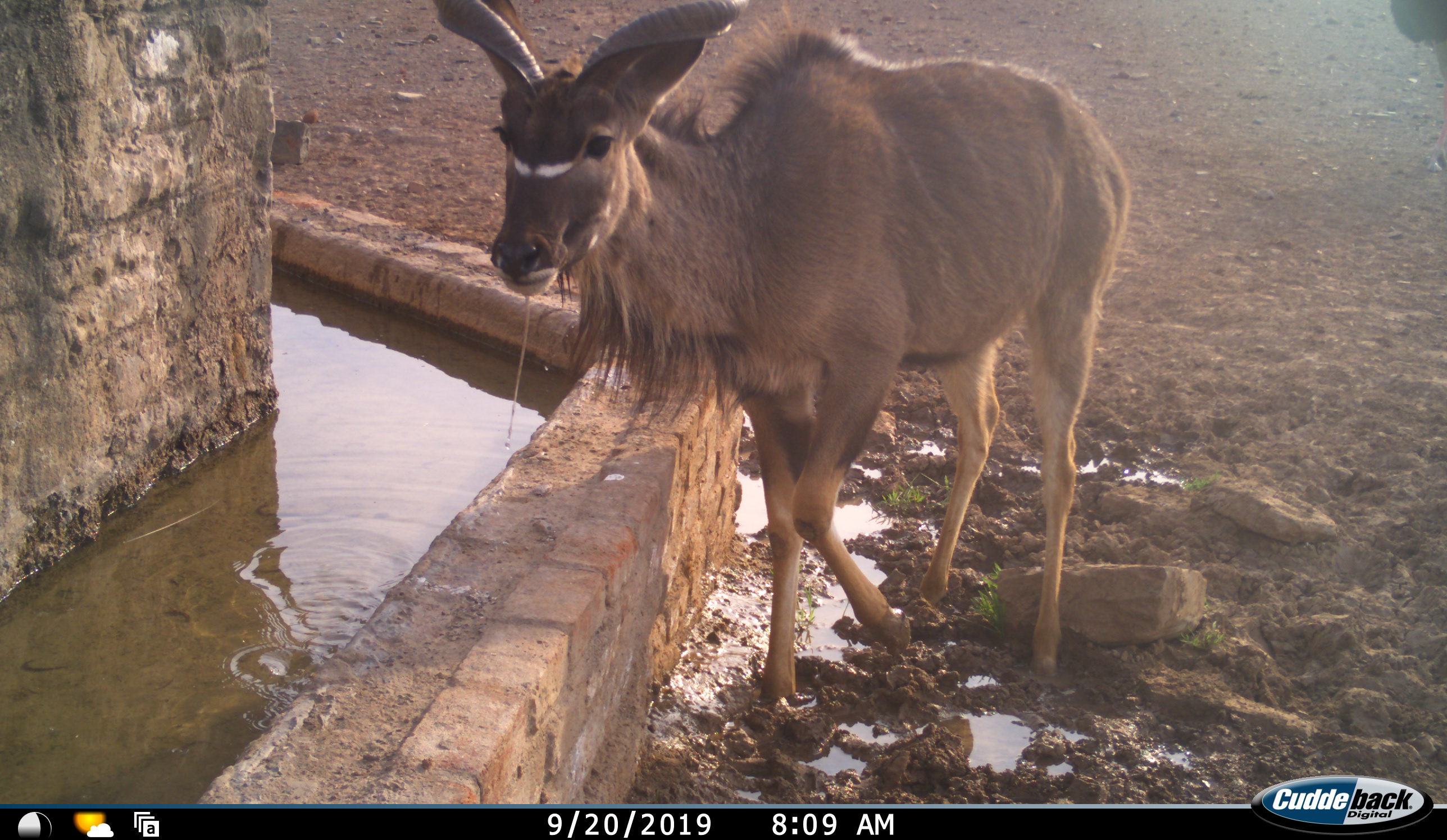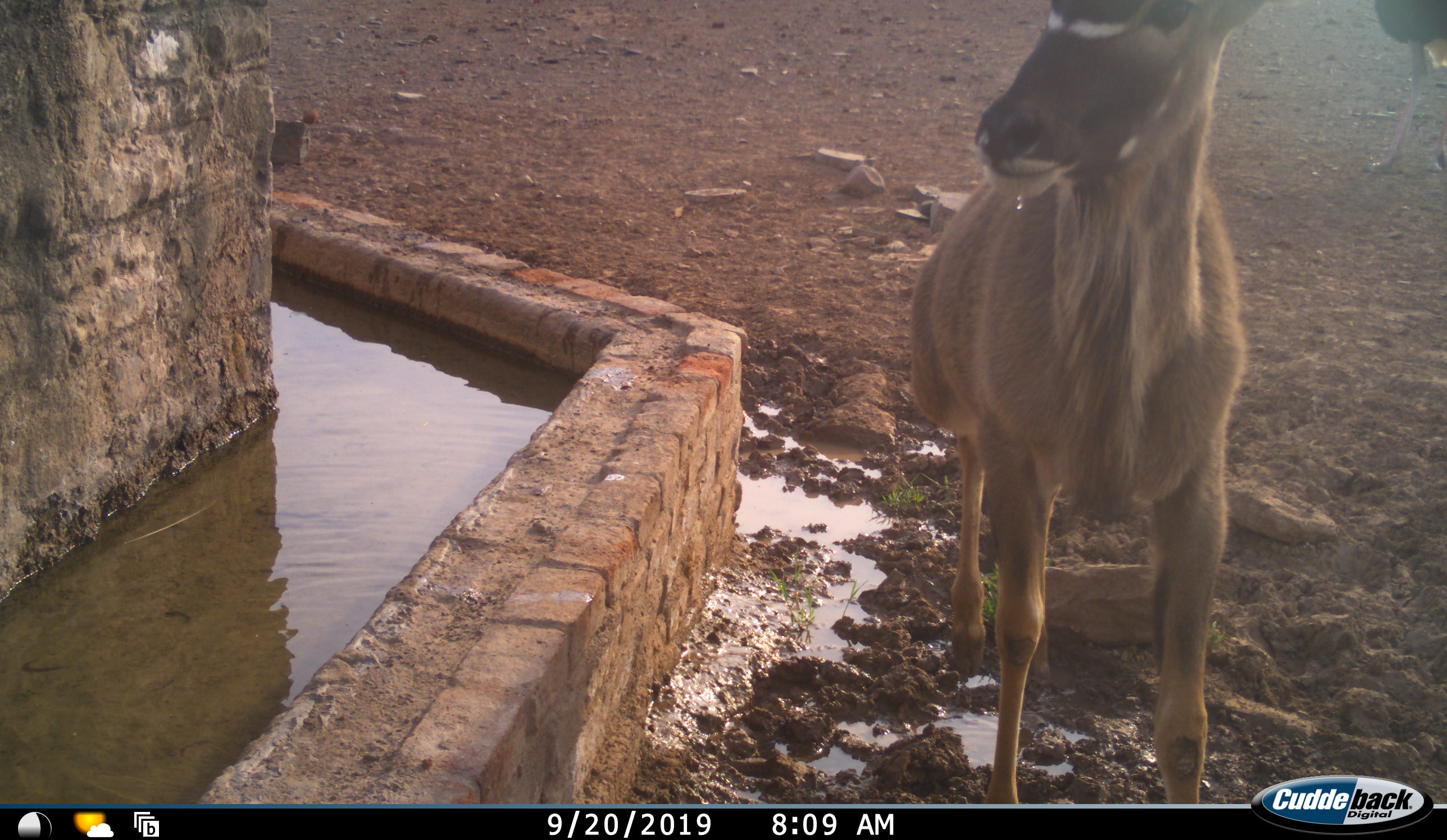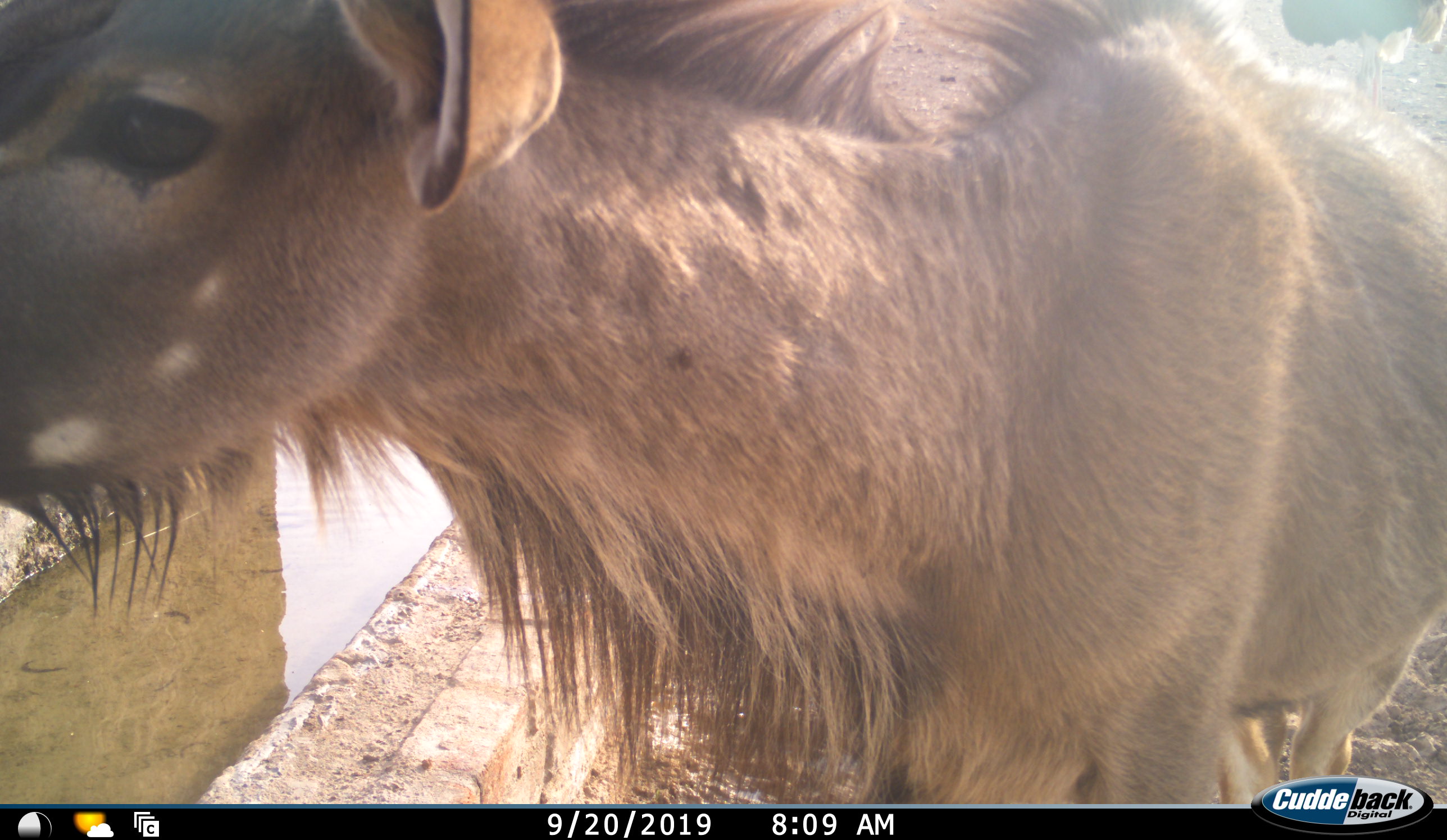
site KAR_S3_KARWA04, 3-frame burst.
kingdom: Animalia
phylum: Chordata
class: Mammalia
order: Artiodactyla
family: Bovidae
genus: Tragelaphus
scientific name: Tragelaphus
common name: kudu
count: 1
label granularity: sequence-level